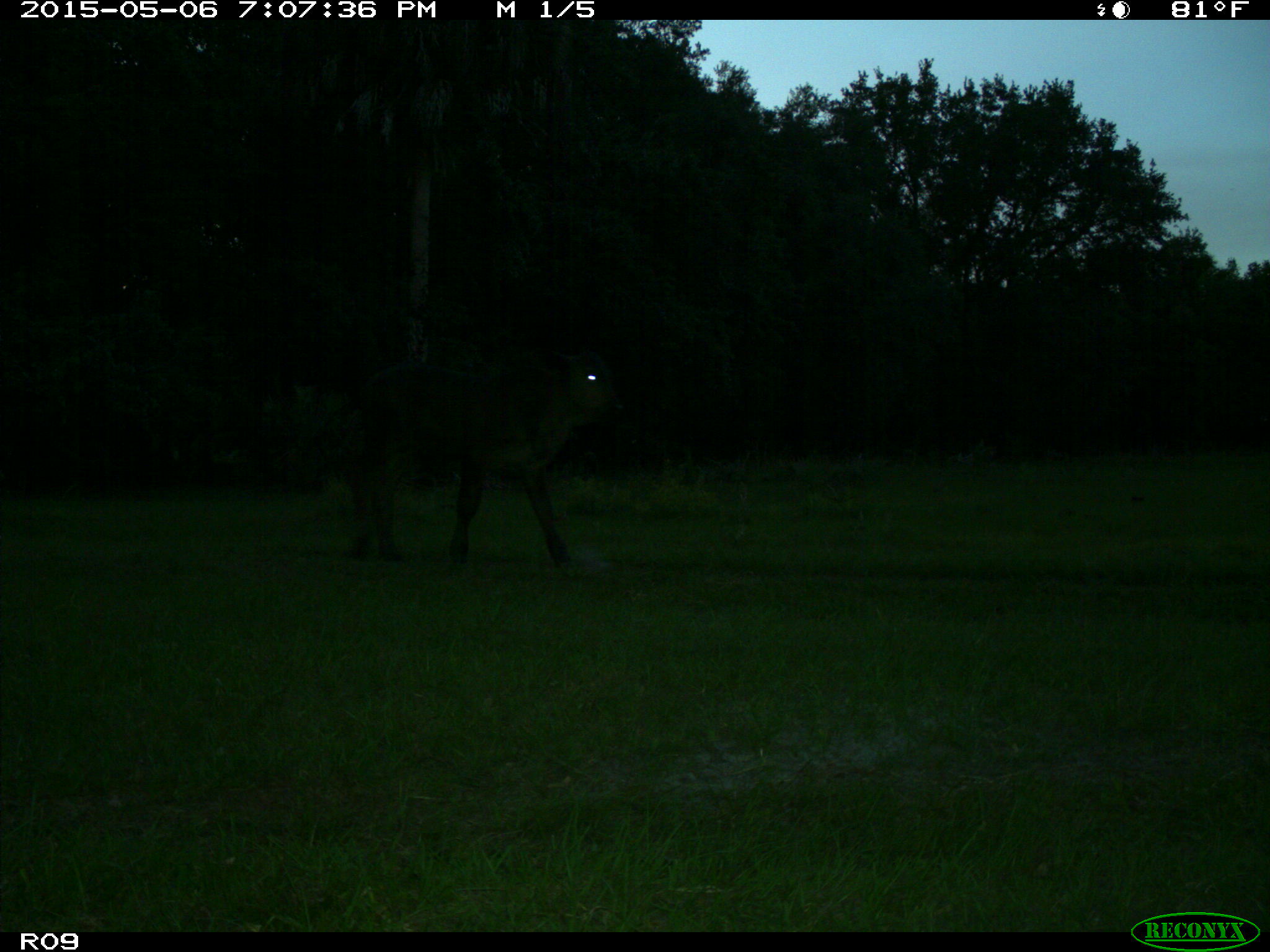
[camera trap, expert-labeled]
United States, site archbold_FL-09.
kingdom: Animalia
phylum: Chordata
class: Mammalia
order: Artiodactyla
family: Bovidae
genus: Bos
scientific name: Bos taurus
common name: domestic cow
Bos taurus (domestic cow).